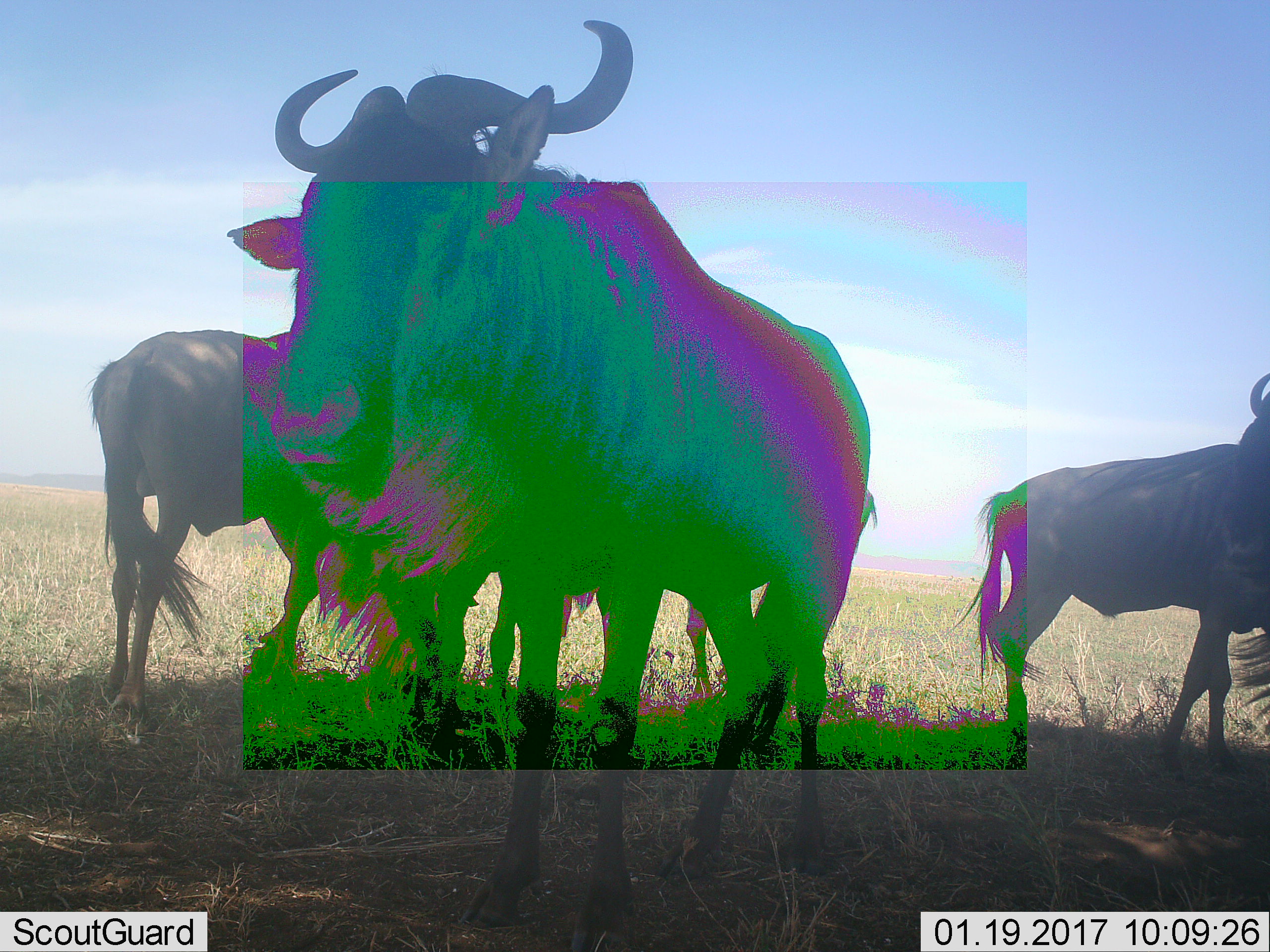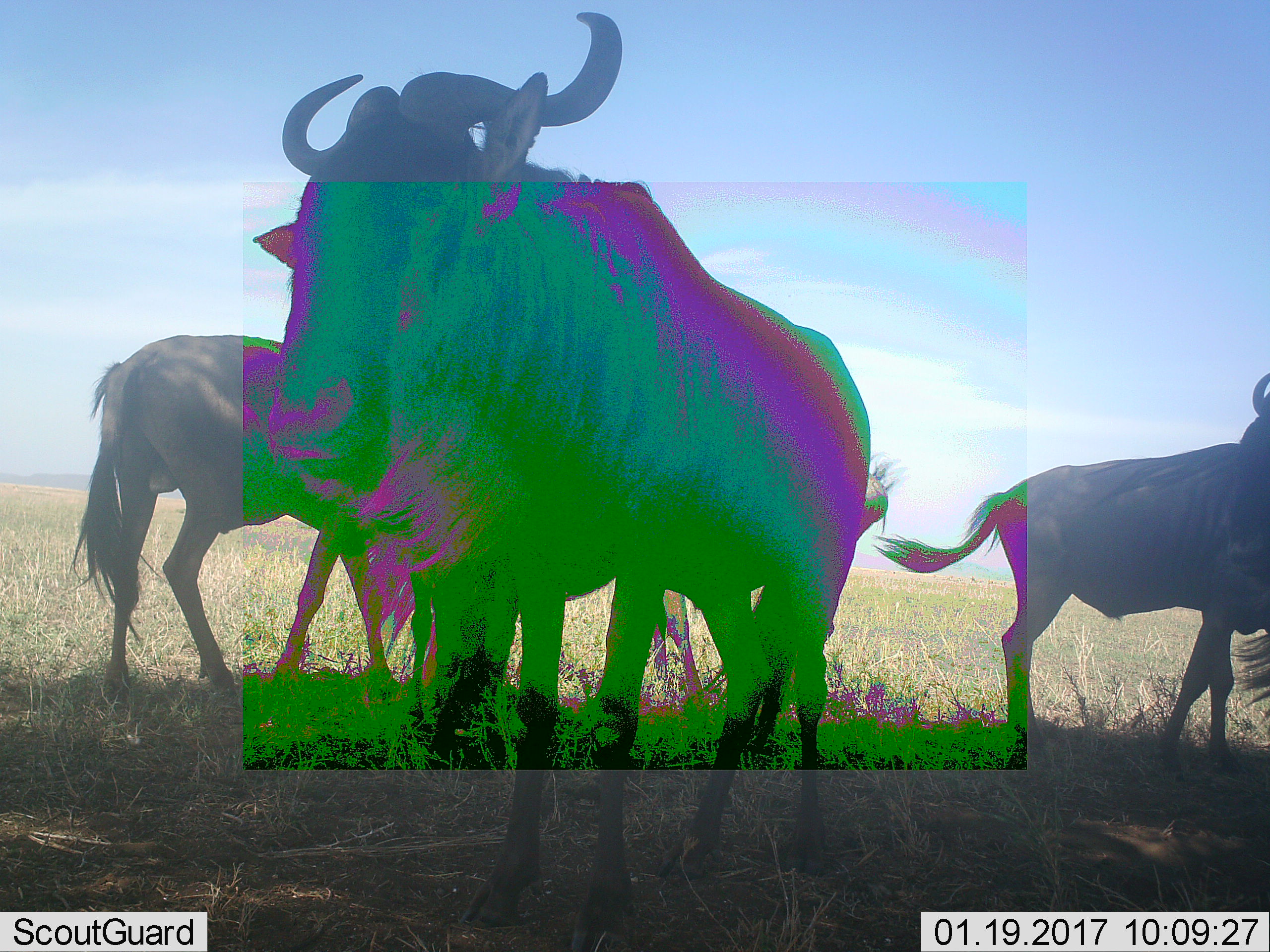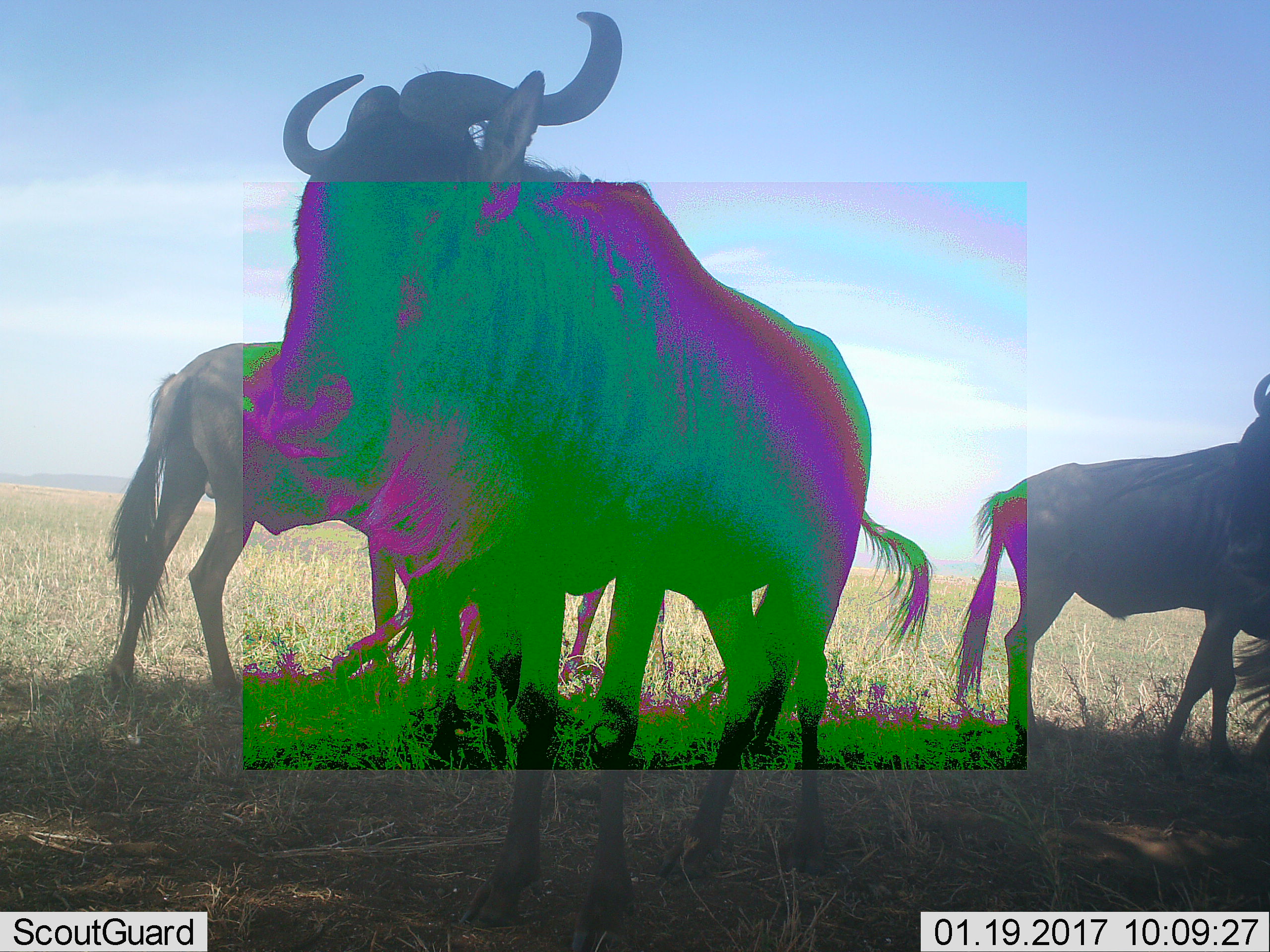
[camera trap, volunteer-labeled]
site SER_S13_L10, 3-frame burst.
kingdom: Animalia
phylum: Chordata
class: Mammalia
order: Artiodactyla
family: Bovidae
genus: Connochaetes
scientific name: Connochaetes taurinus taurinus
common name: blue wildebeest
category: wildebeestblue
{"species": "wildebeestblue (blue wildebeest) (Connochaetes taurinus taurinus)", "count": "3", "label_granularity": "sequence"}